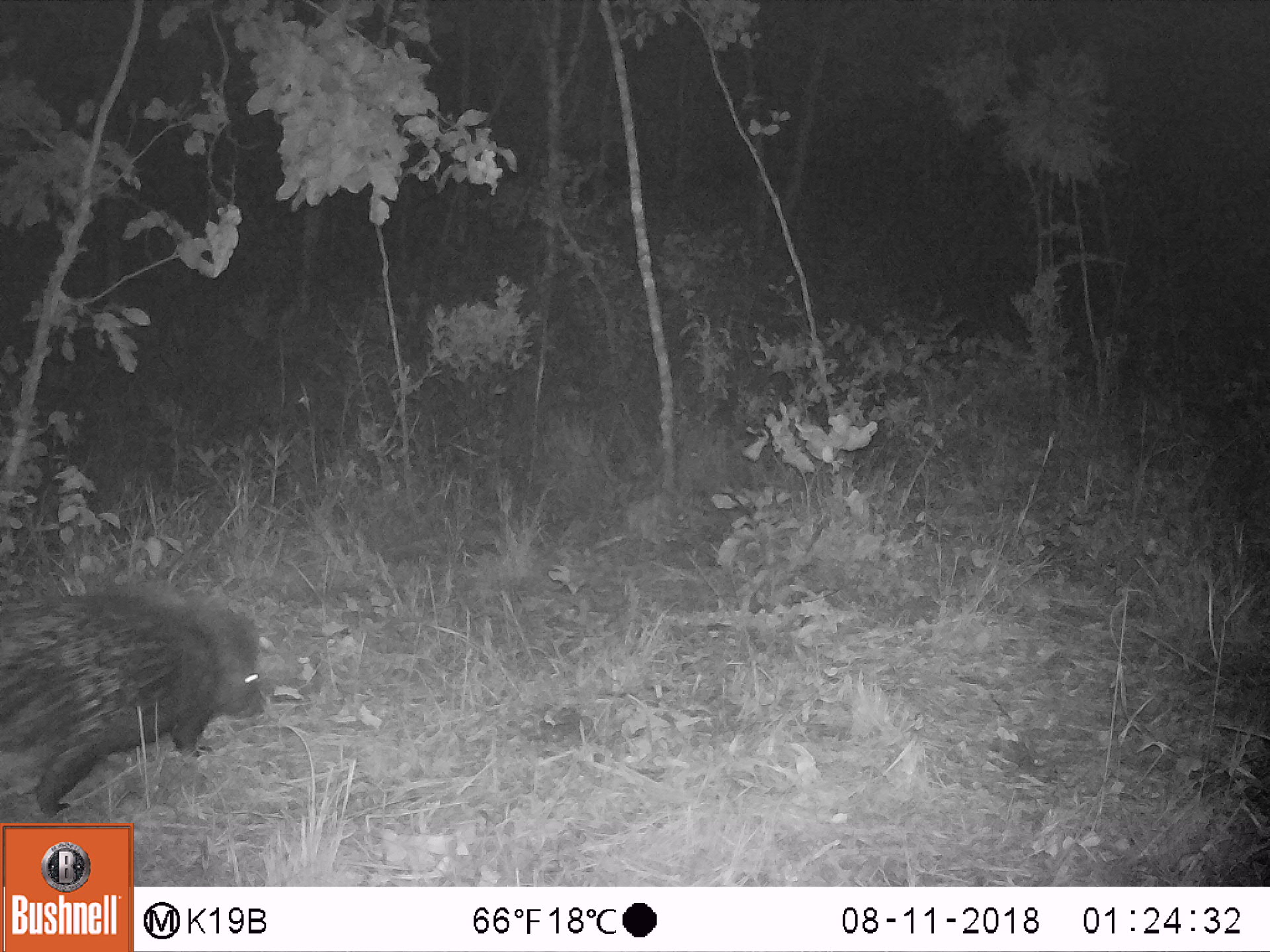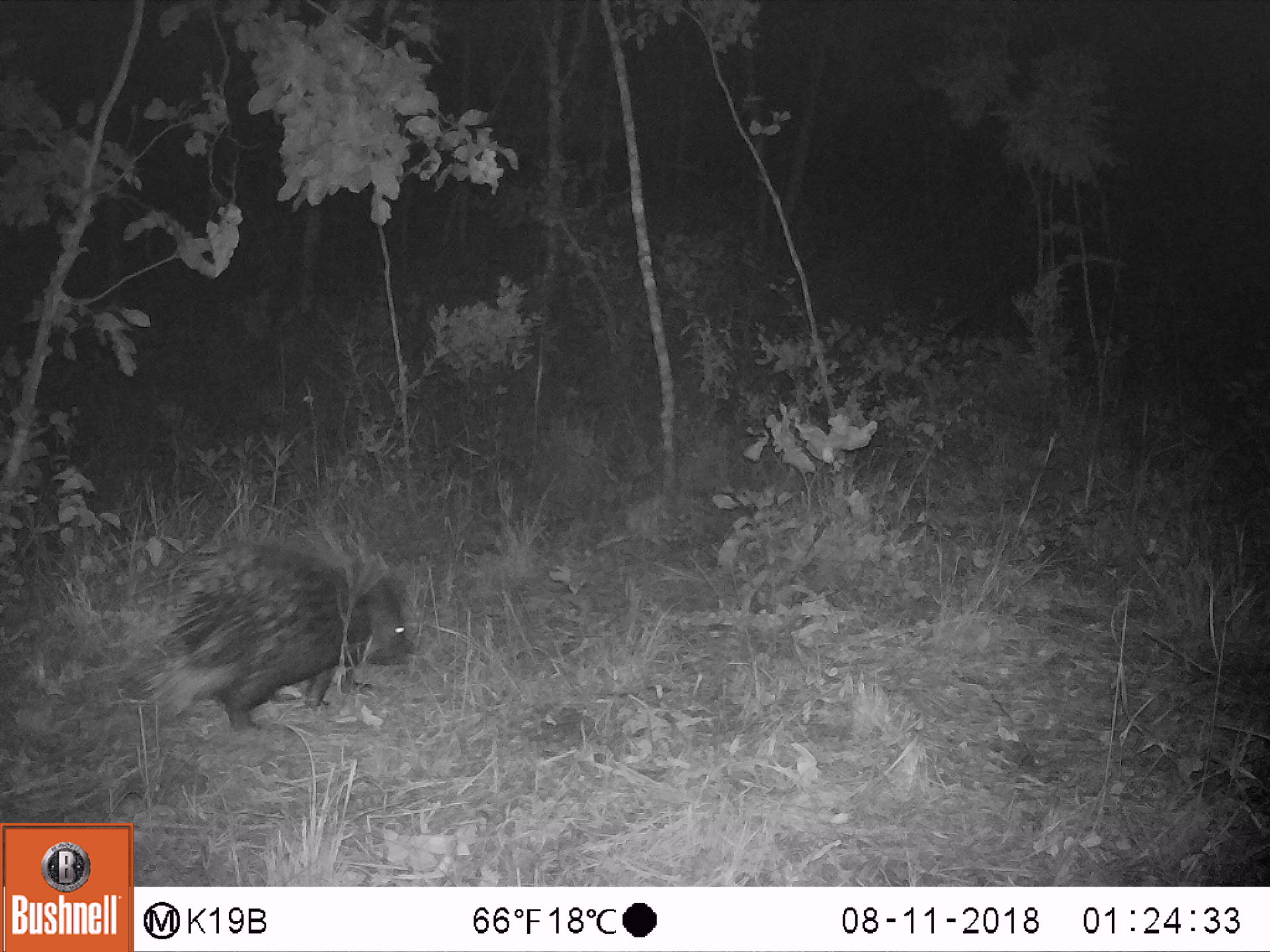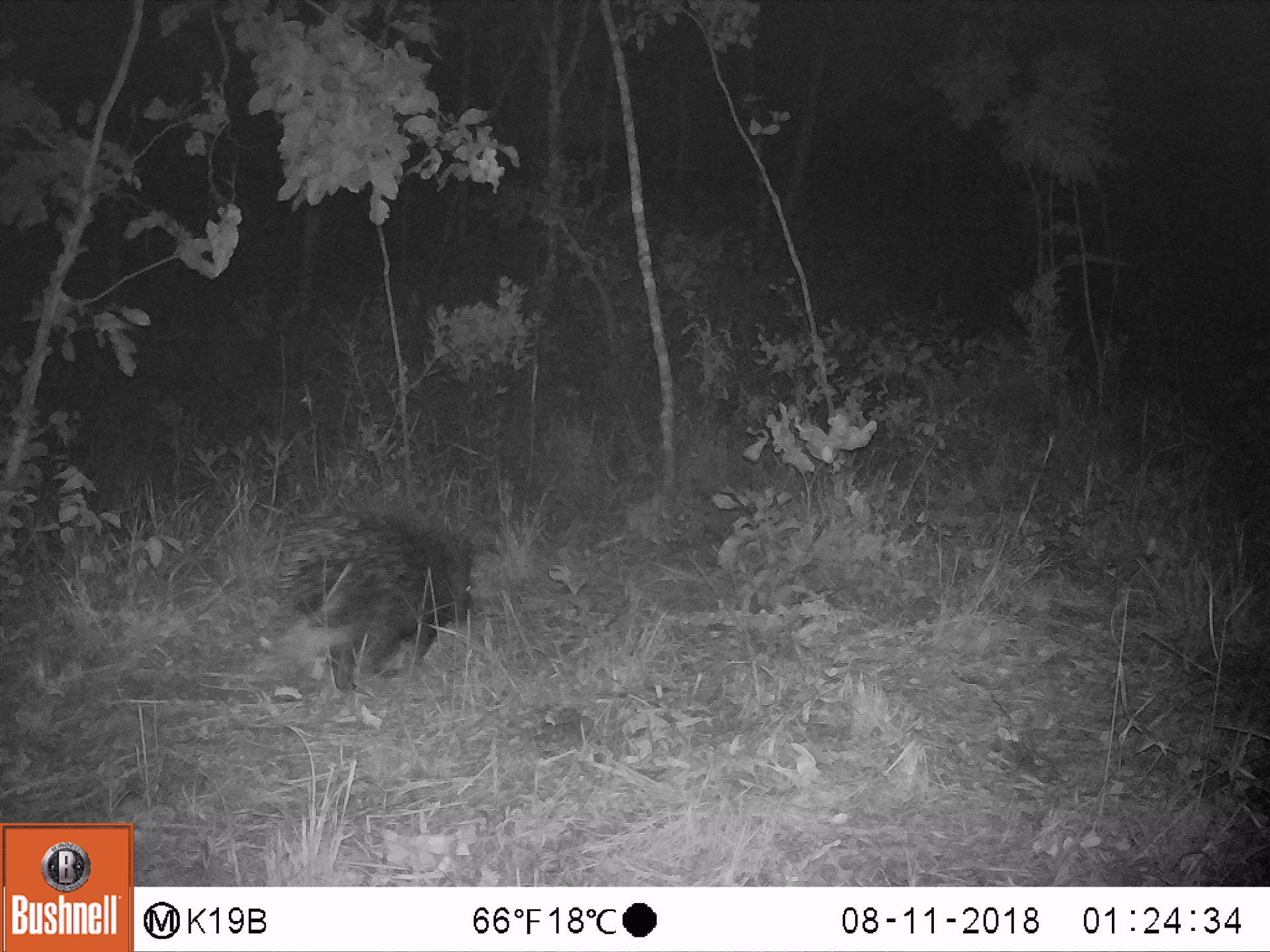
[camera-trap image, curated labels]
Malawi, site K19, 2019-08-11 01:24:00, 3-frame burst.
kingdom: Animalia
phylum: Chordata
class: Mammalia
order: Rodentia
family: Hystricidae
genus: Hystrix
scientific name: Hystrix africaeaustralis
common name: cape porcupine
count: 1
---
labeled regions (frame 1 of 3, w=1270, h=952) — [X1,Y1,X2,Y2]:
cape porcupine: [3,587,269,818]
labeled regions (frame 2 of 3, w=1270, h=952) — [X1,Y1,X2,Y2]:
cape porcupine: [119,537,429,742]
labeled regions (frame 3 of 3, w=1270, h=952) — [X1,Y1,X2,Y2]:
cape porcupine: [245,502,479,718]